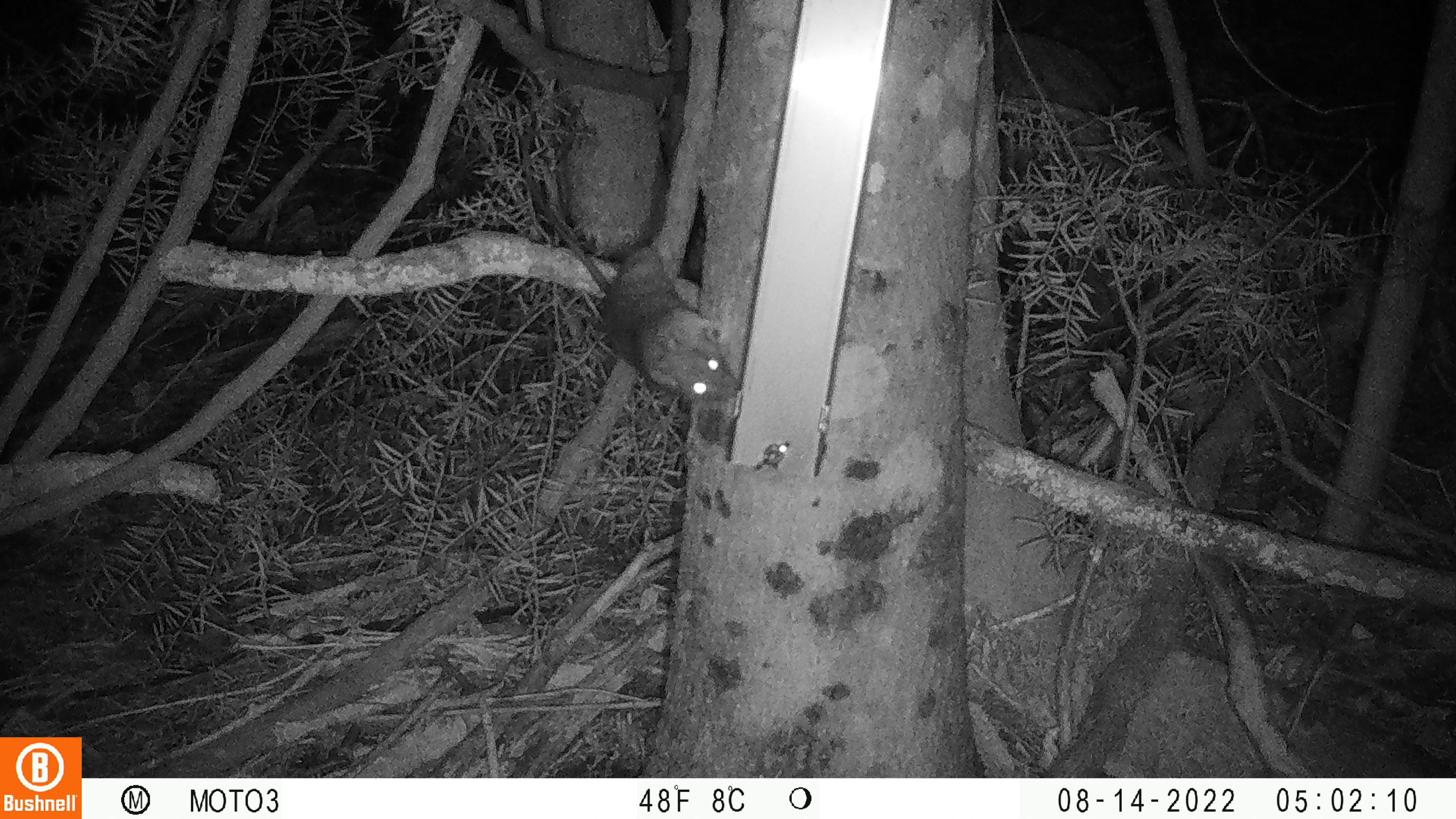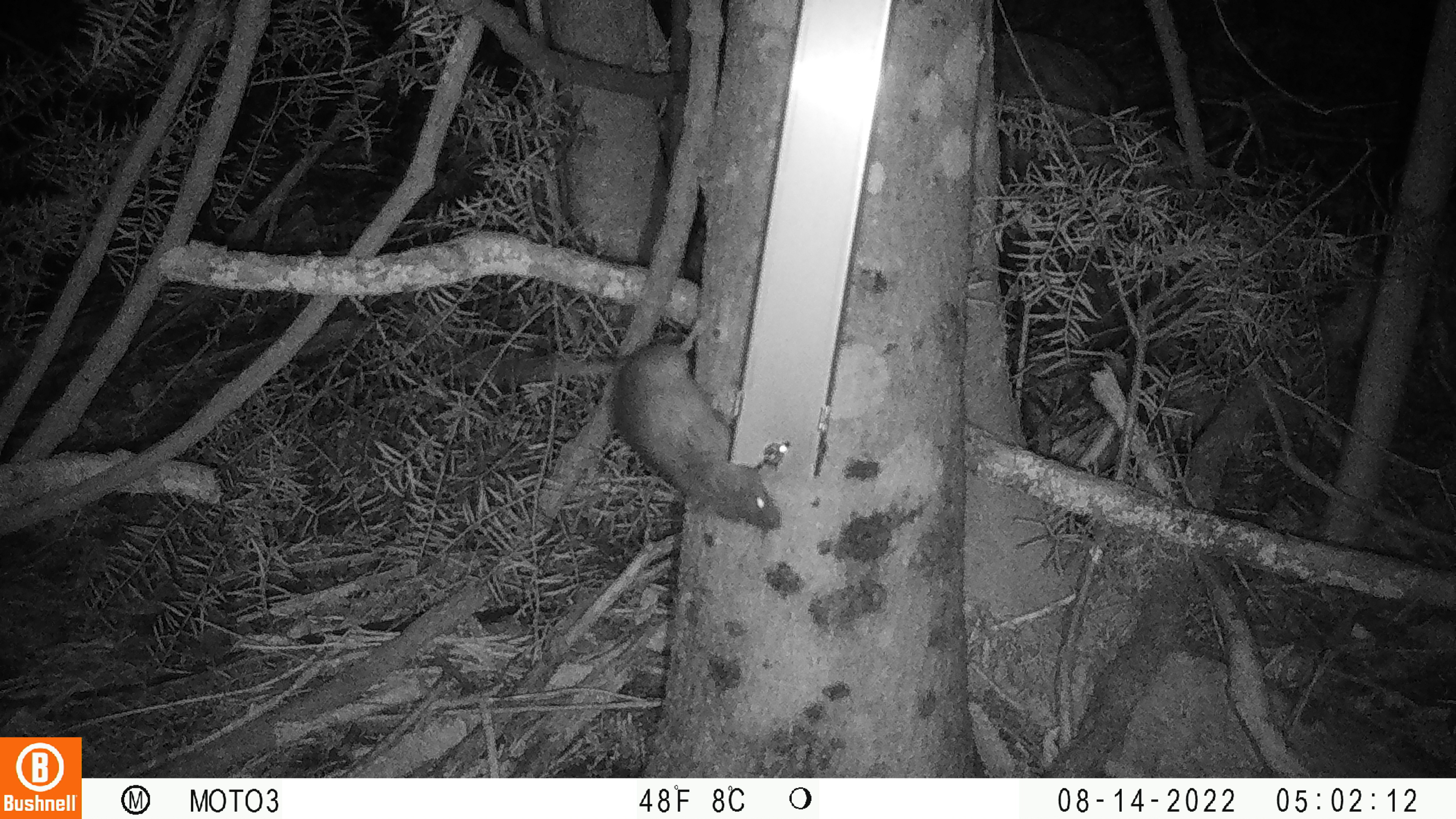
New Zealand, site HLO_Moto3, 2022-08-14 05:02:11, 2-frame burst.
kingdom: Animalia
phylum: Chordata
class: Mammalia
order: Rodentia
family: Muridae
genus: Rattus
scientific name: Rattus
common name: rat